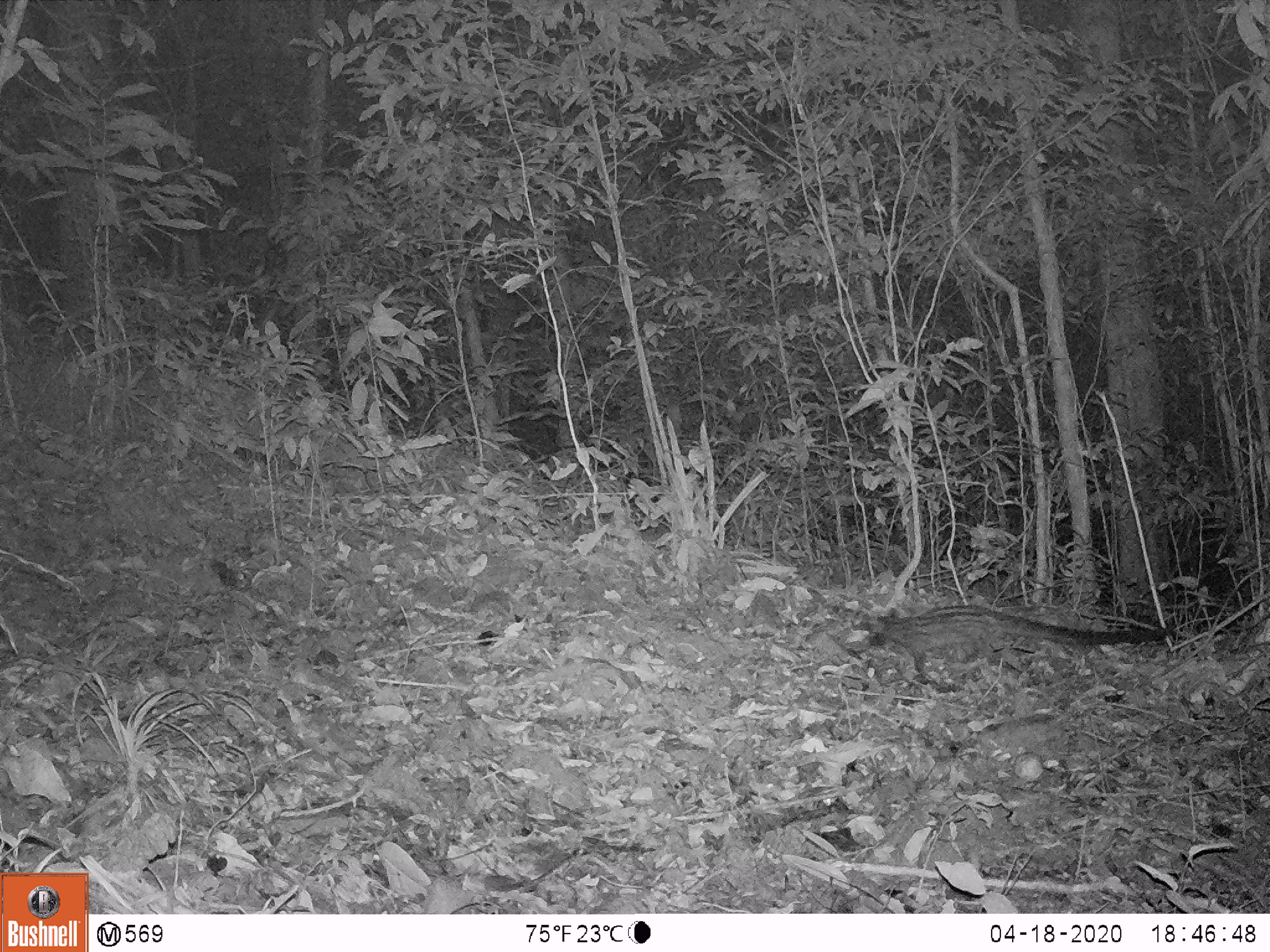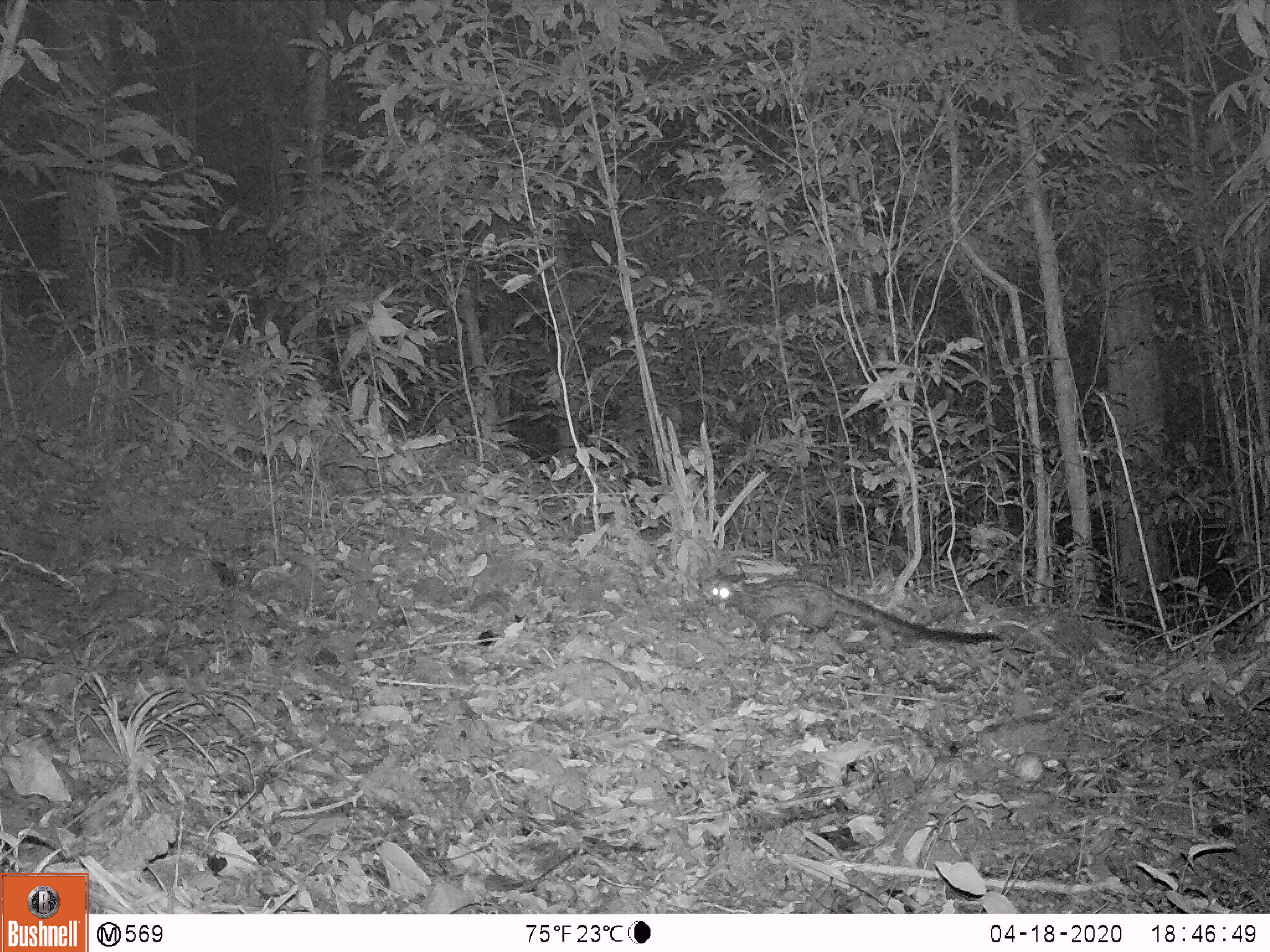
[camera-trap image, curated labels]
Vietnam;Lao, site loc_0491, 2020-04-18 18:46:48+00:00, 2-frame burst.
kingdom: Animalia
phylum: Chordata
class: Mammalia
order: Carnivora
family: Viverridae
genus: Paradoxurus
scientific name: Paradoxurus hermaphroditus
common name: common palm civet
Common palm civet (Paradoxurus hermaphroditus). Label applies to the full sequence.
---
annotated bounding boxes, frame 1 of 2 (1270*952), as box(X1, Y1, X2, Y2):
common palm civet: box(862, 605, 1177, 673)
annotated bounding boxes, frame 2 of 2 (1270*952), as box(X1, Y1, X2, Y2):
common palm civet: box(710, 577, 1003, 644)